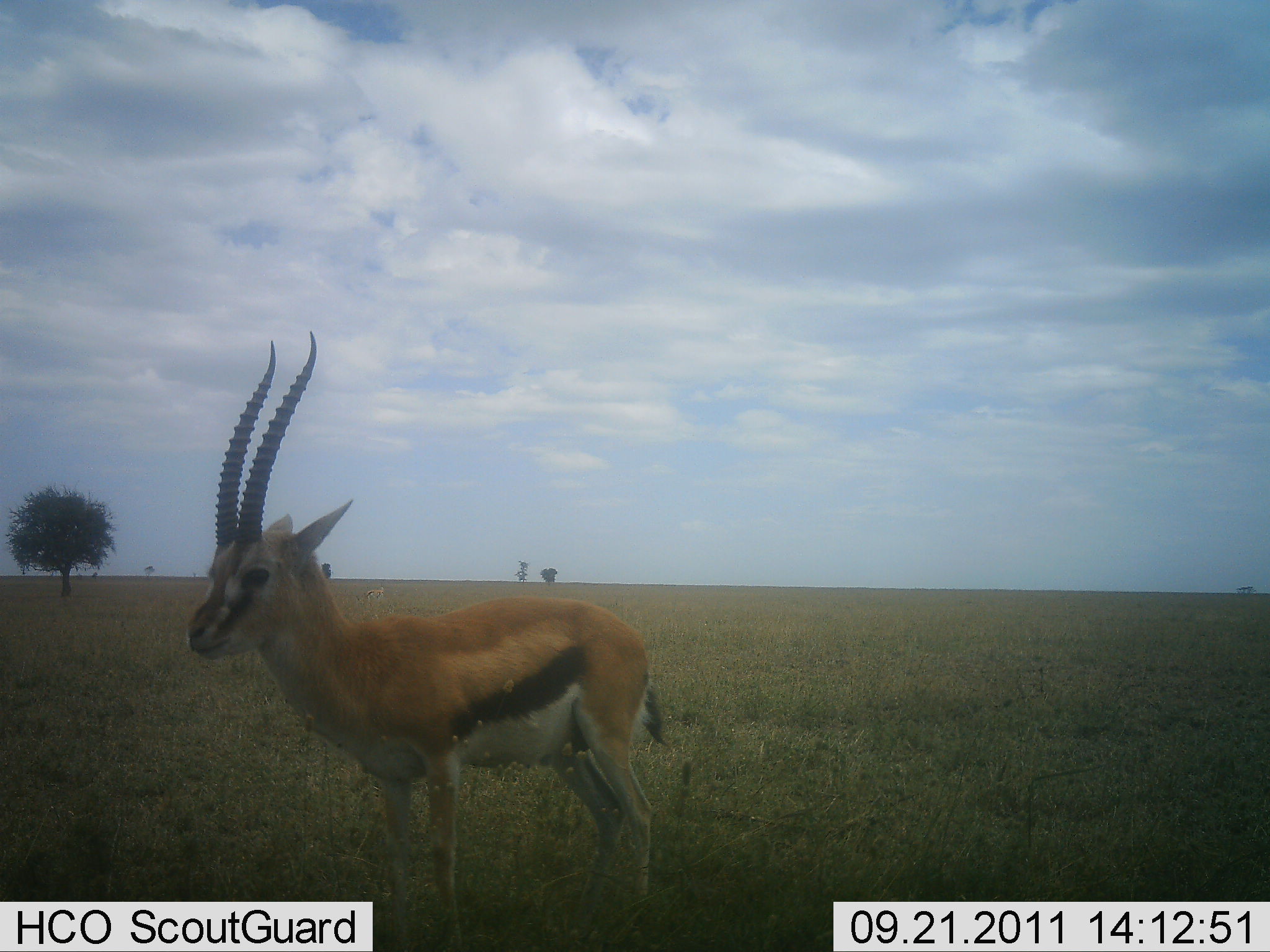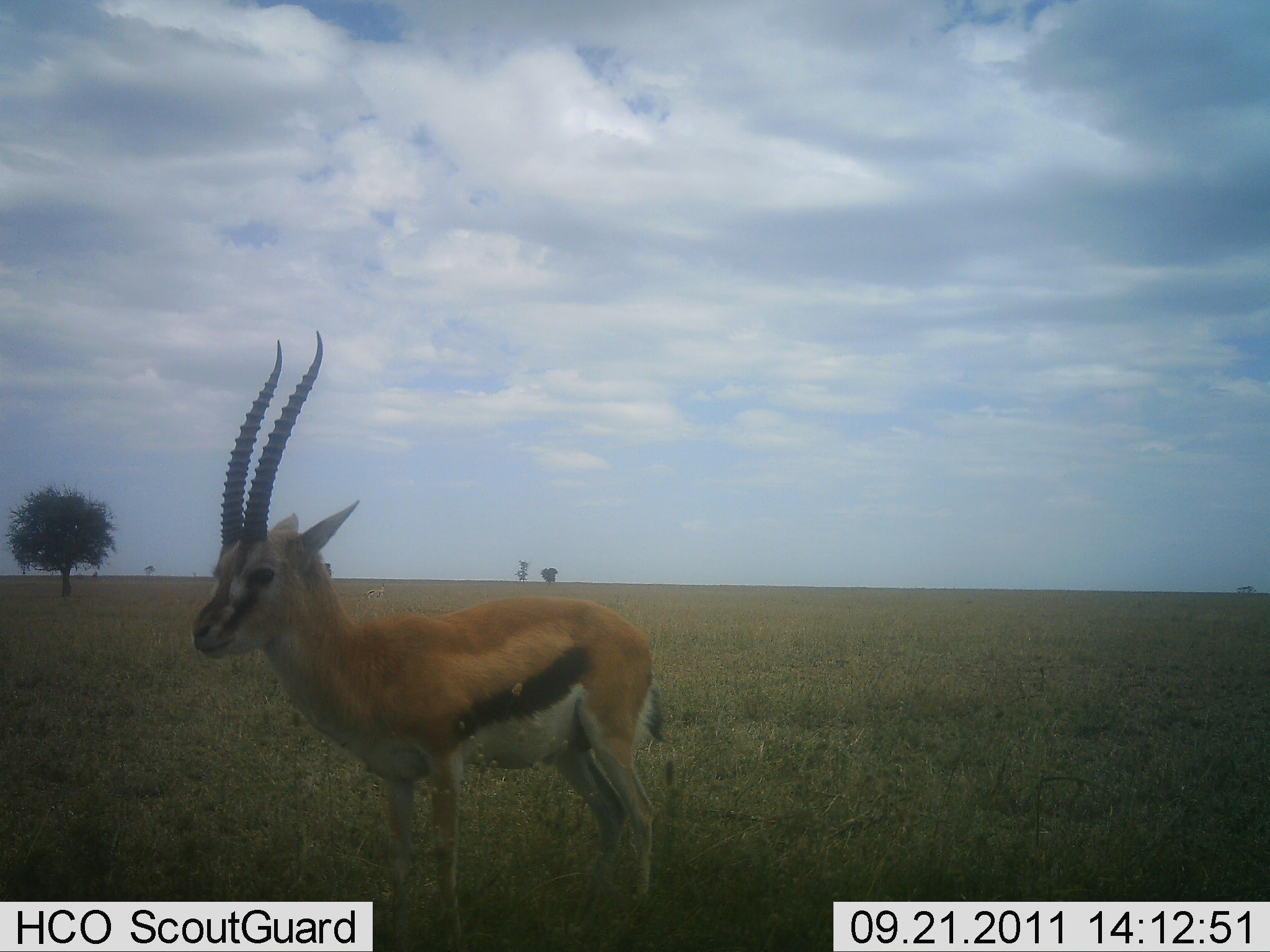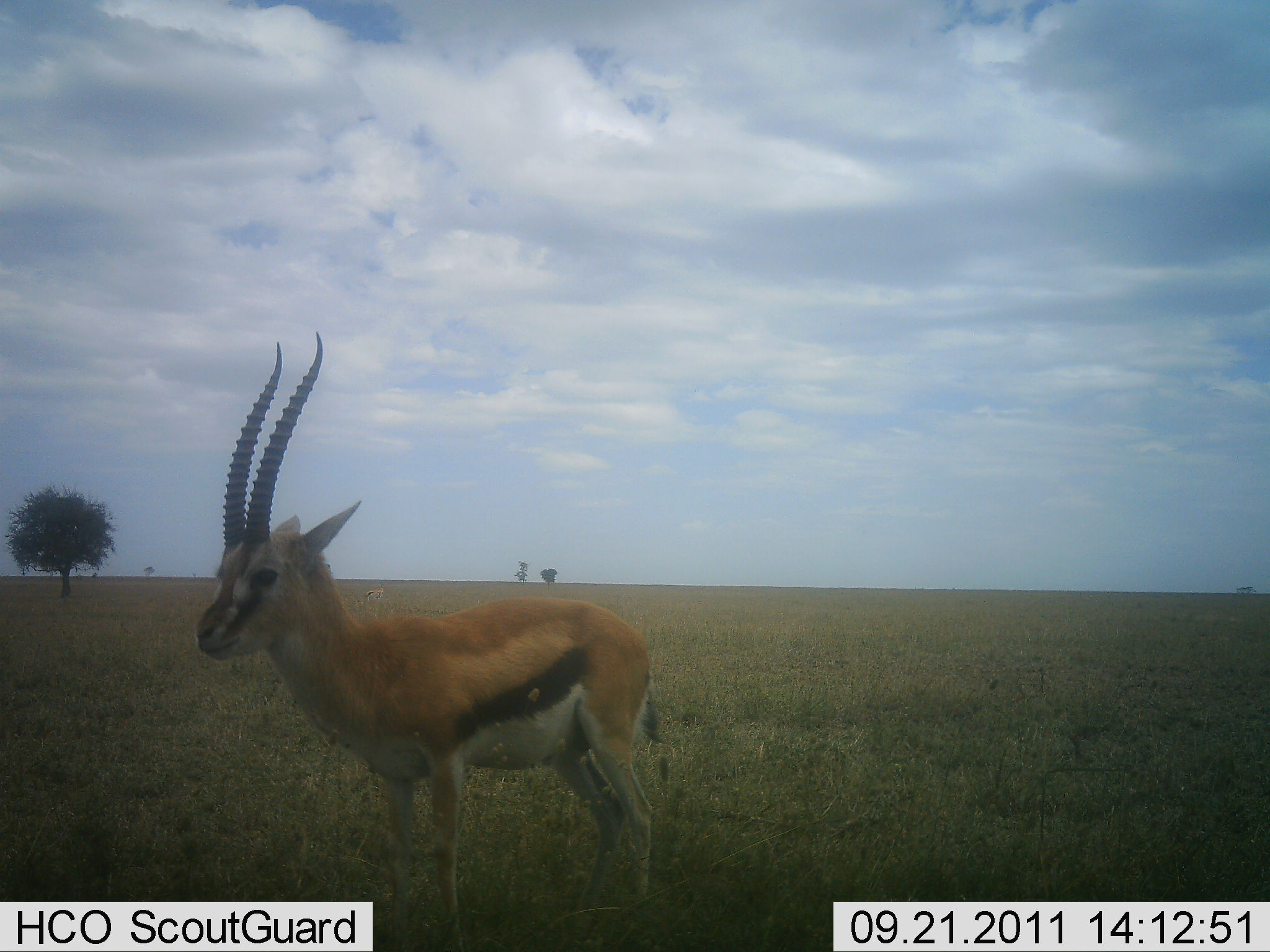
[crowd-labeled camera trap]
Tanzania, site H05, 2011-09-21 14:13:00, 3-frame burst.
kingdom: Animalia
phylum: Chordata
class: Mammalia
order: Artiodactyla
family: Bovidae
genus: Eudorcas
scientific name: Eudorcas thomsonii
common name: thomson's gazelle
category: gazellethomsons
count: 1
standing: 100%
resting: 0%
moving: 0%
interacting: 0%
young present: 0%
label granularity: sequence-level